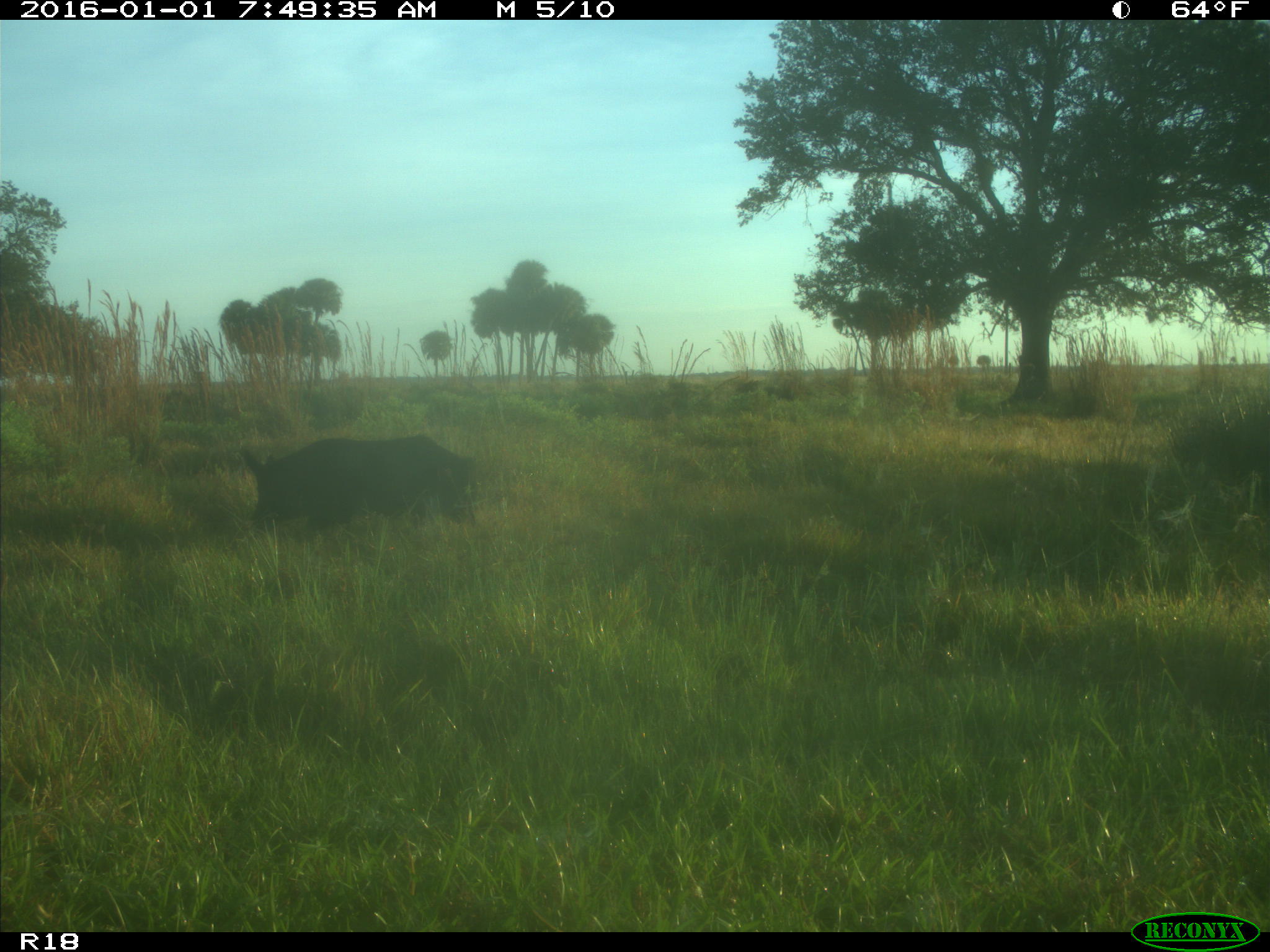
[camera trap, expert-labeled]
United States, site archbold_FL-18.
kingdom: Animalia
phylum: Chordata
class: Mammalia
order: Artiodactyla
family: Suidae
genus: Sus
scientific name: Sus scrofa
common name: wild boar